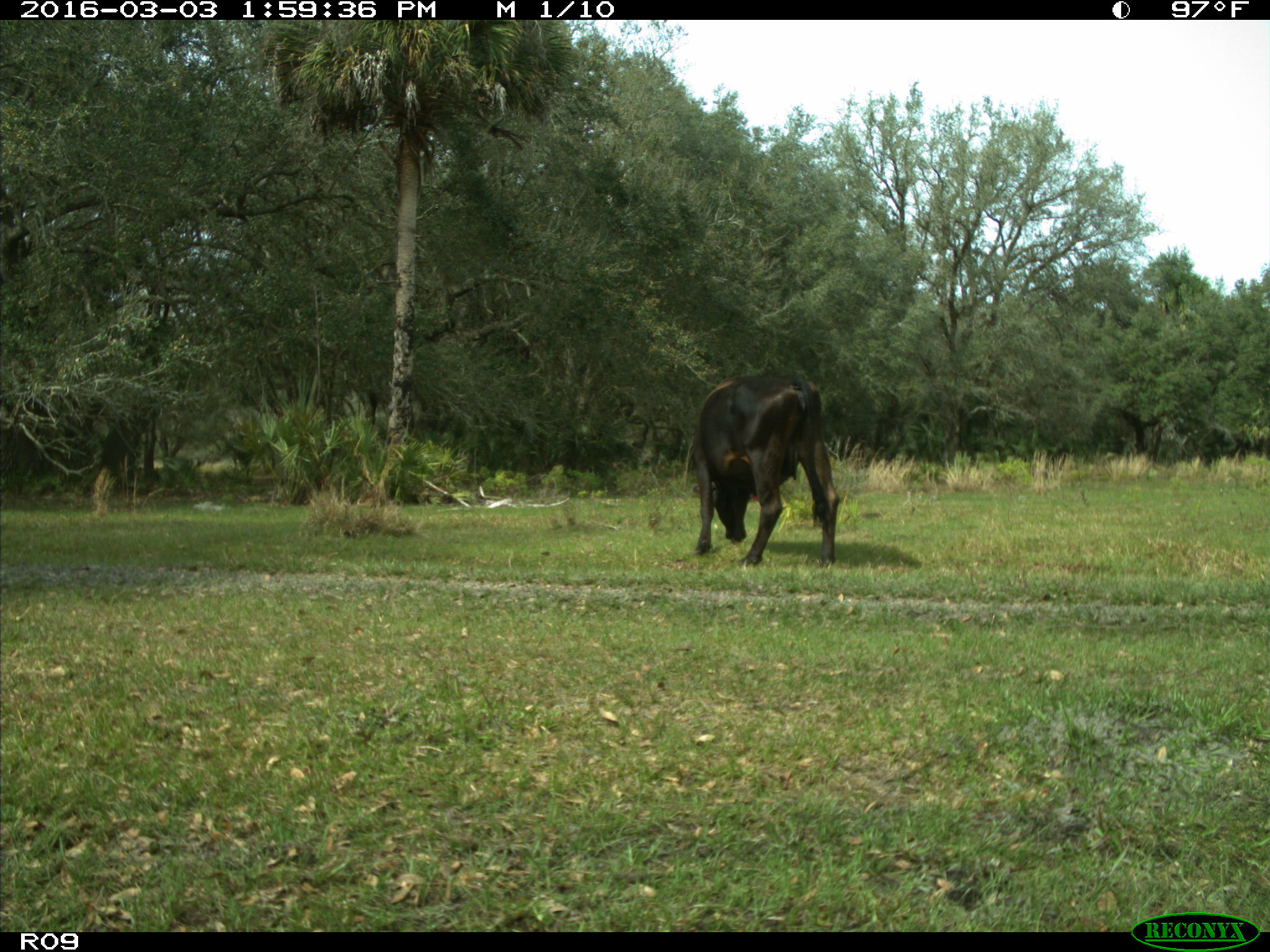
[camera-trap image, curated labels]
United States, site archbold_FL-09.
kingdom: Animalia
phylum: Chordata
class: Mammalia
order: Artiodactyla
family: Bovidae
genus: Bos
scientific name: Bos taurus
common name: domestic cow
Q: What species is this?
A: Bos taurus (domestic cow).